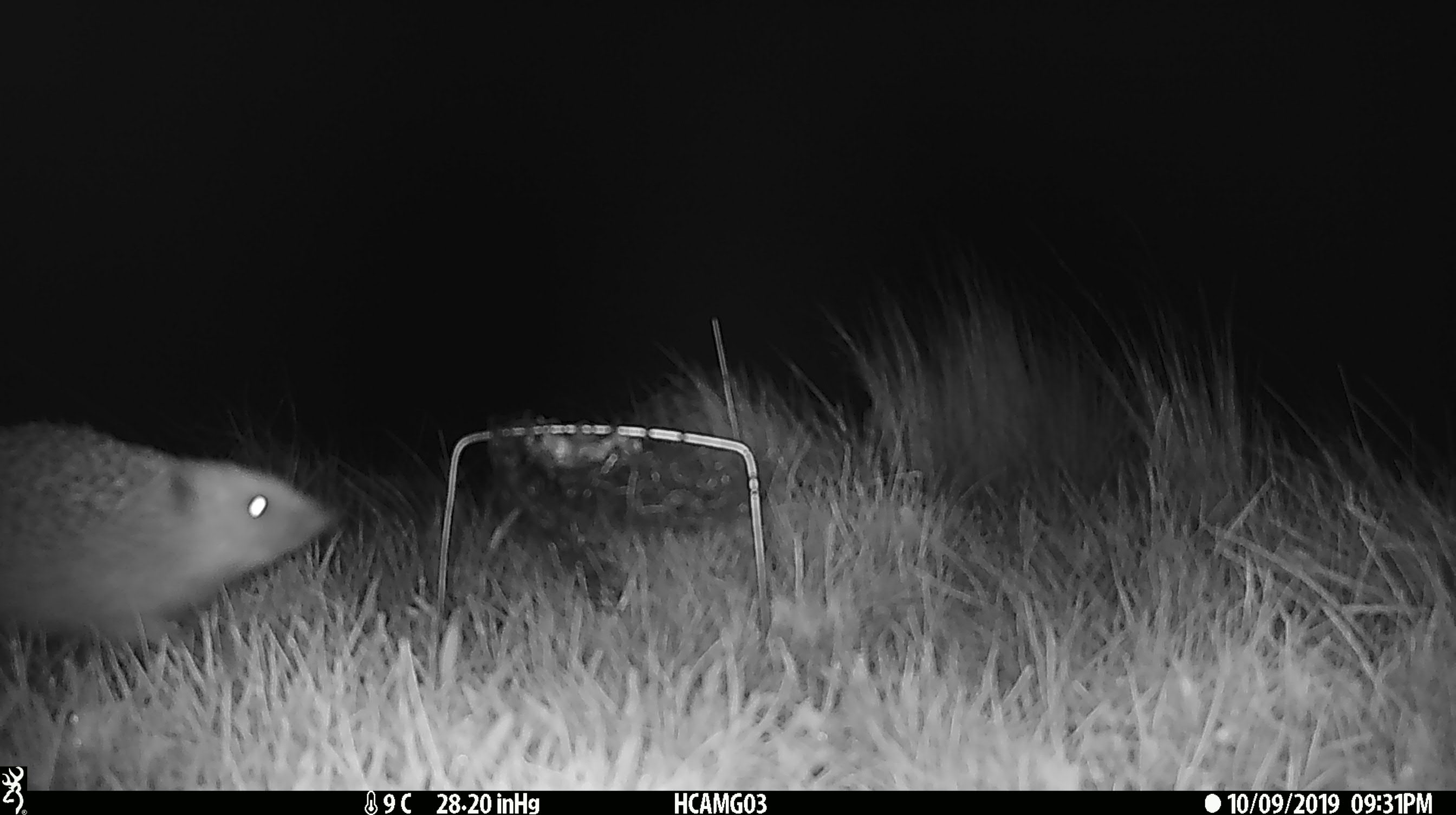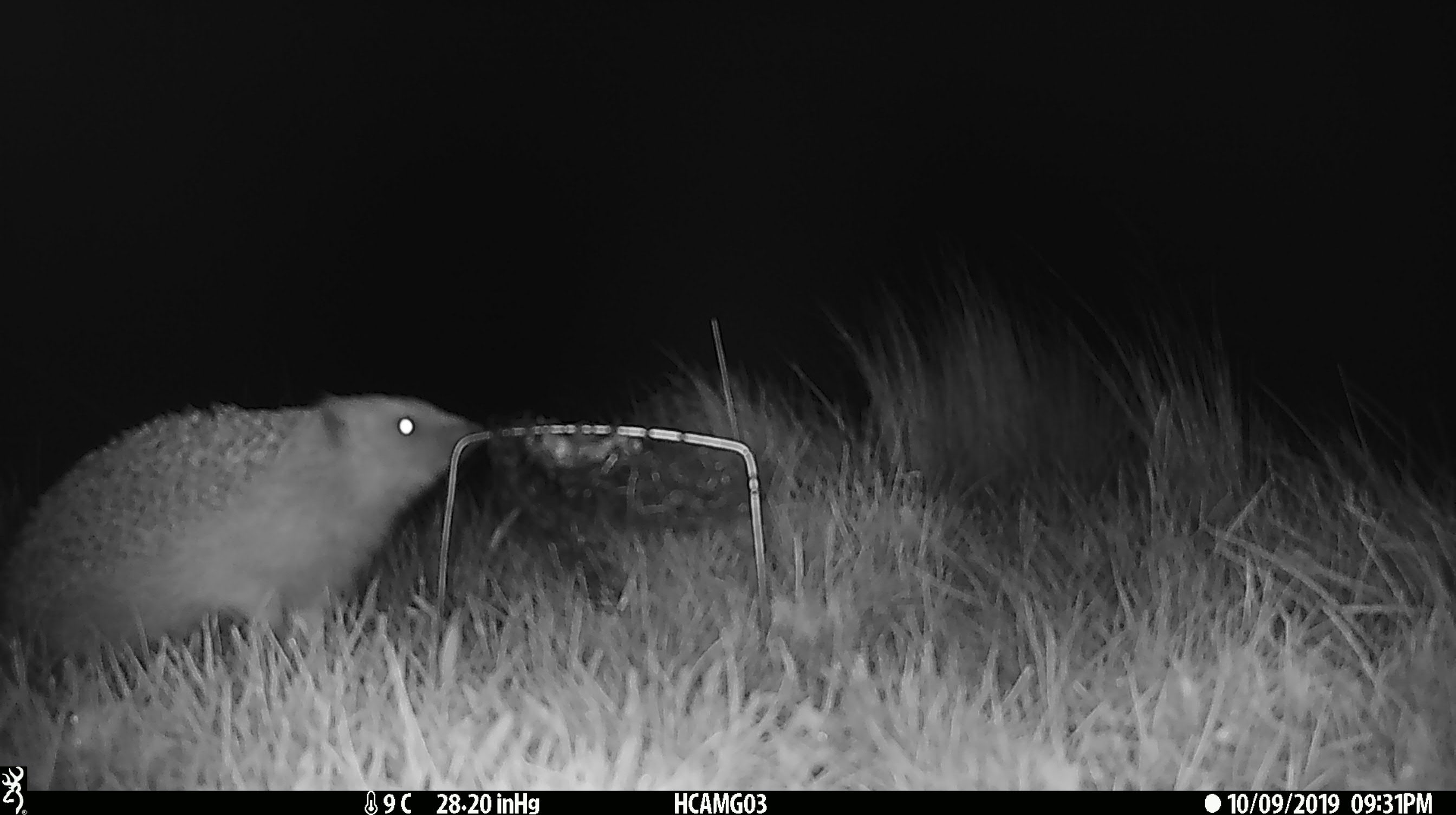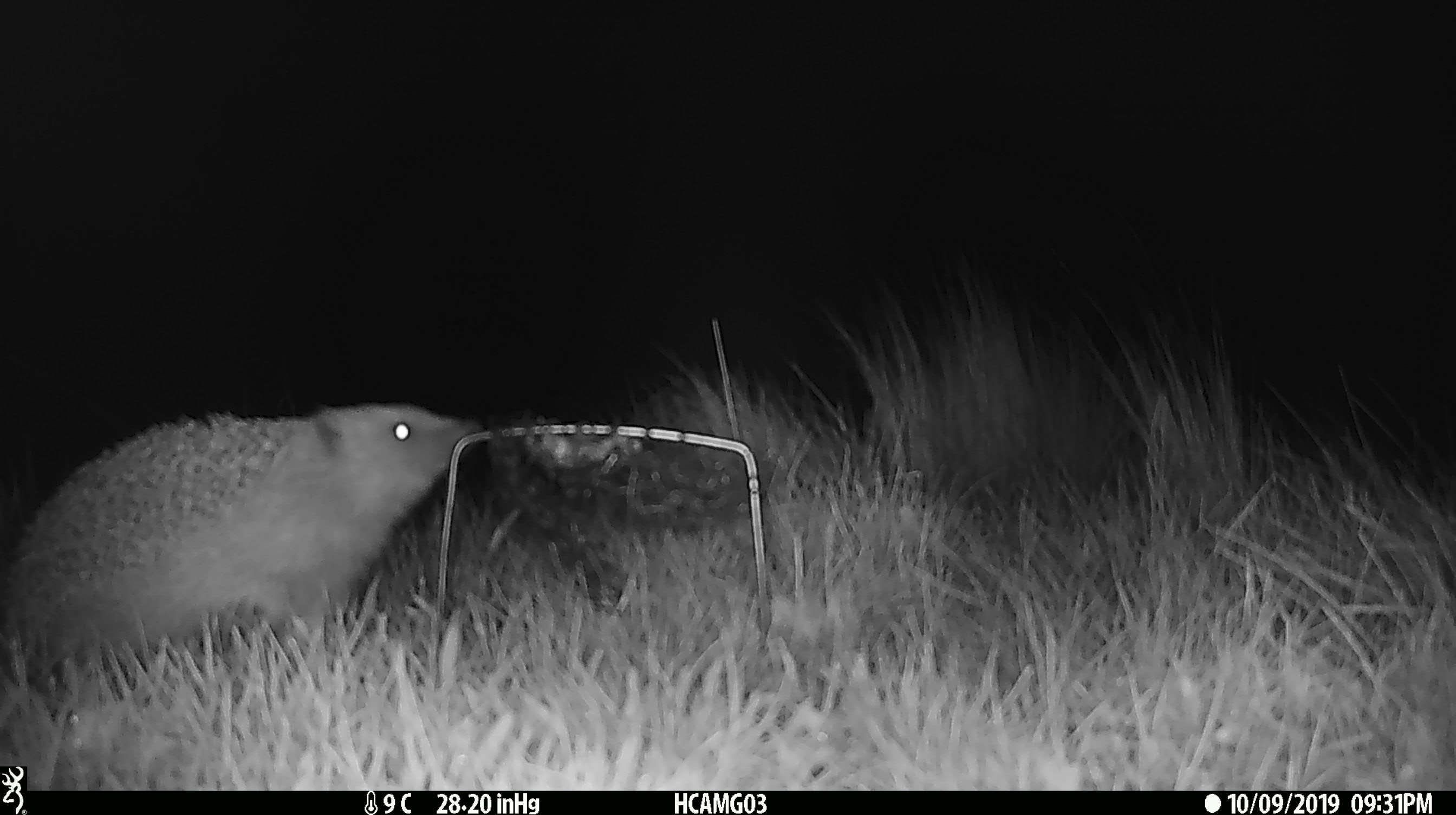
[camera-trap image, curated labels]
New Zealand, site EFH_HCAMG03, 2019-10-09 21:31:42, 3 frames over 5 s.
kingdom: Animalia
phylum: Chordata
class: Mammalia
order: Eulipotyphla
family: Erinaceidae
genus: Erinaceus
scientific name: Erinaceus europaeus europaeus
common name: european hedgehog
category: hedgehog